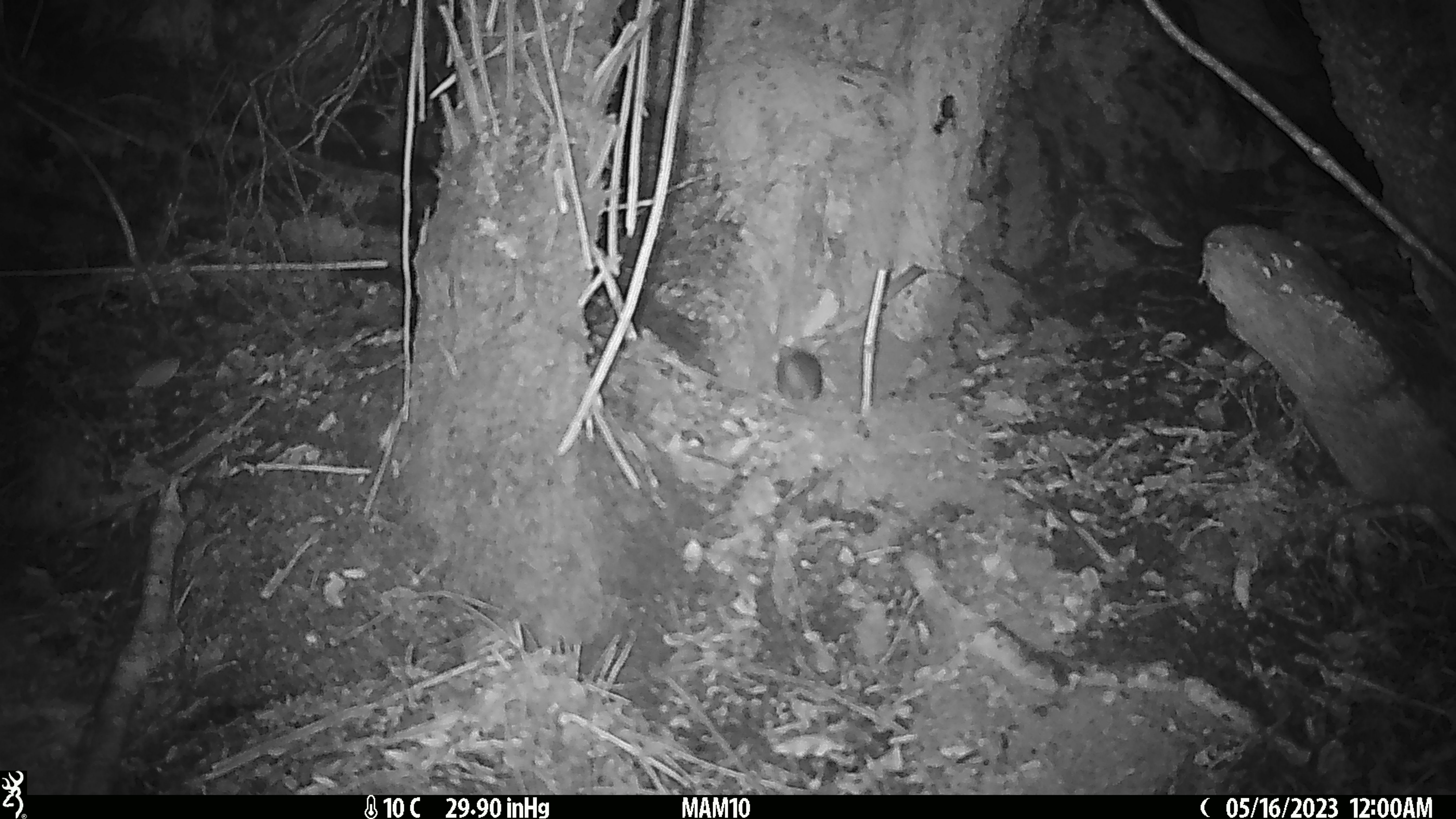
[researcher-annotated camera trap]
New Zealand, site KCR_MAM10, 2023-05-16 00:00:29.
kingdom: Animalia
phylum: Chordata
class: Mammalia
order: Rodentia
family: Muridae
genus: Rattus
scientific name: Rattus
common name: rat